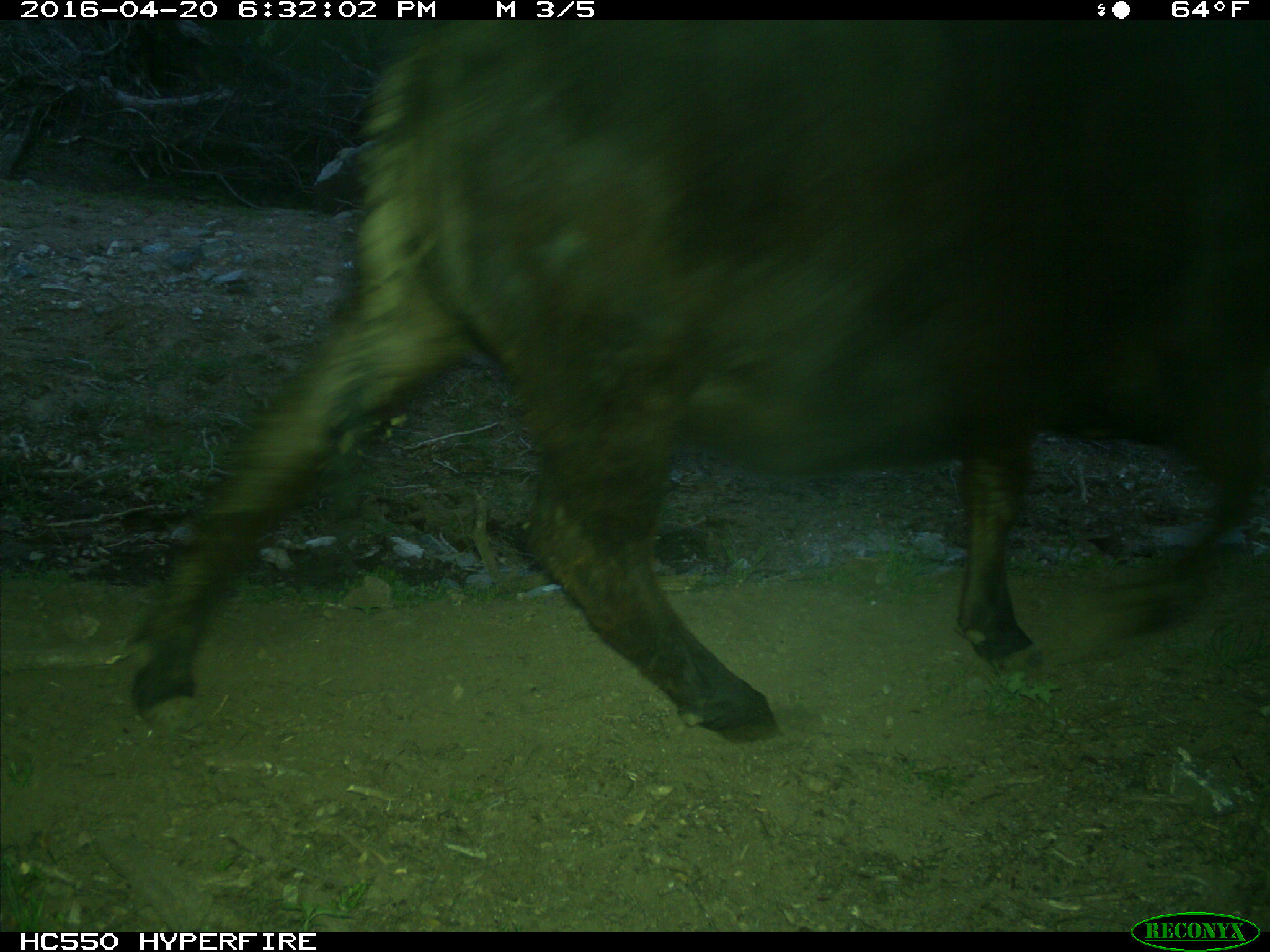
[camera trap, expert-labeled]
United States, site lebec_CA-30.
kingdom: Animalia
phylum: Chordata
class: Mammalia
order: Artiodactyla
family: Bovidae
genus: Bos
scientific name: Bos taurus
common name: domestic cow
Bos taurus (domestic cow).